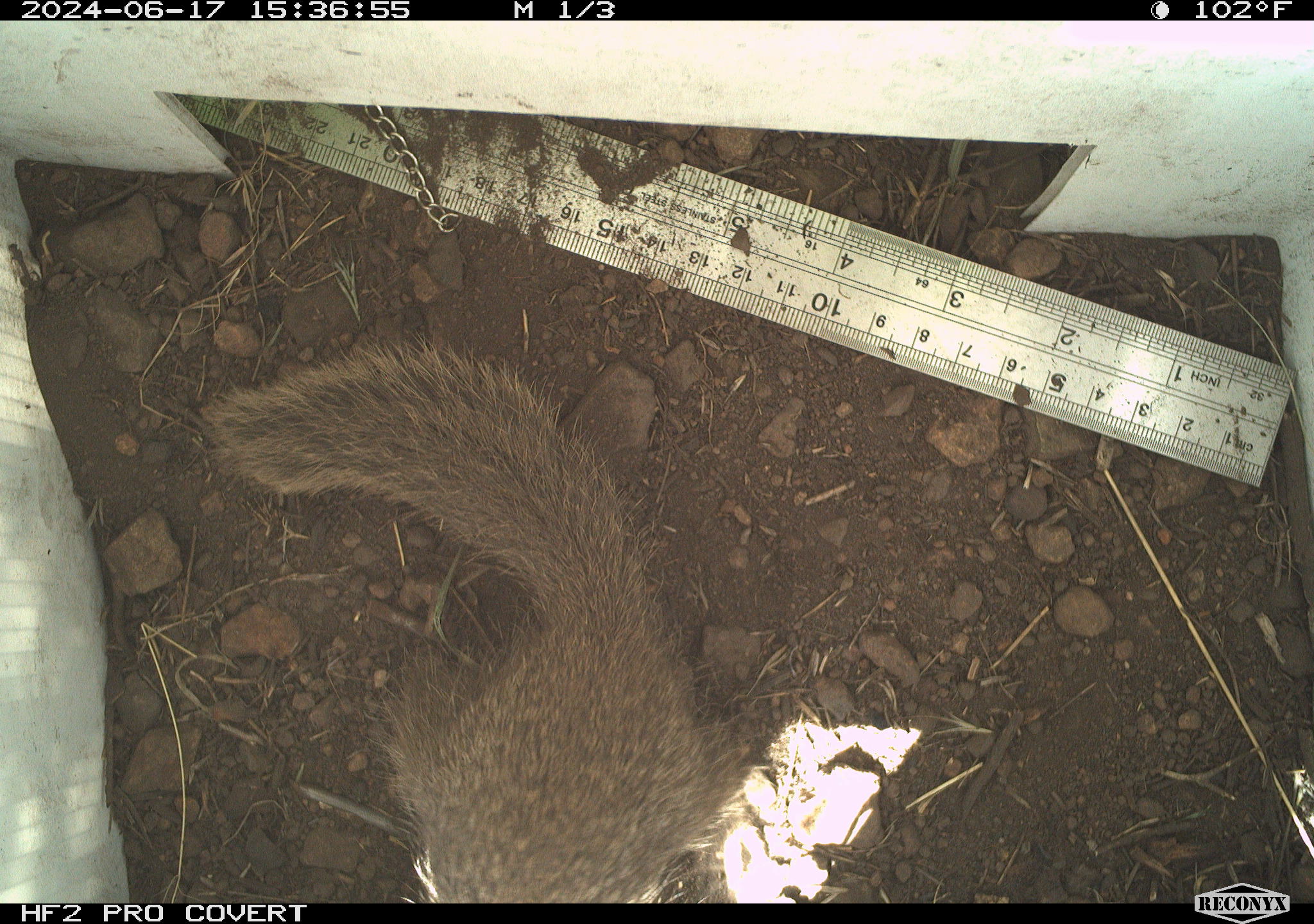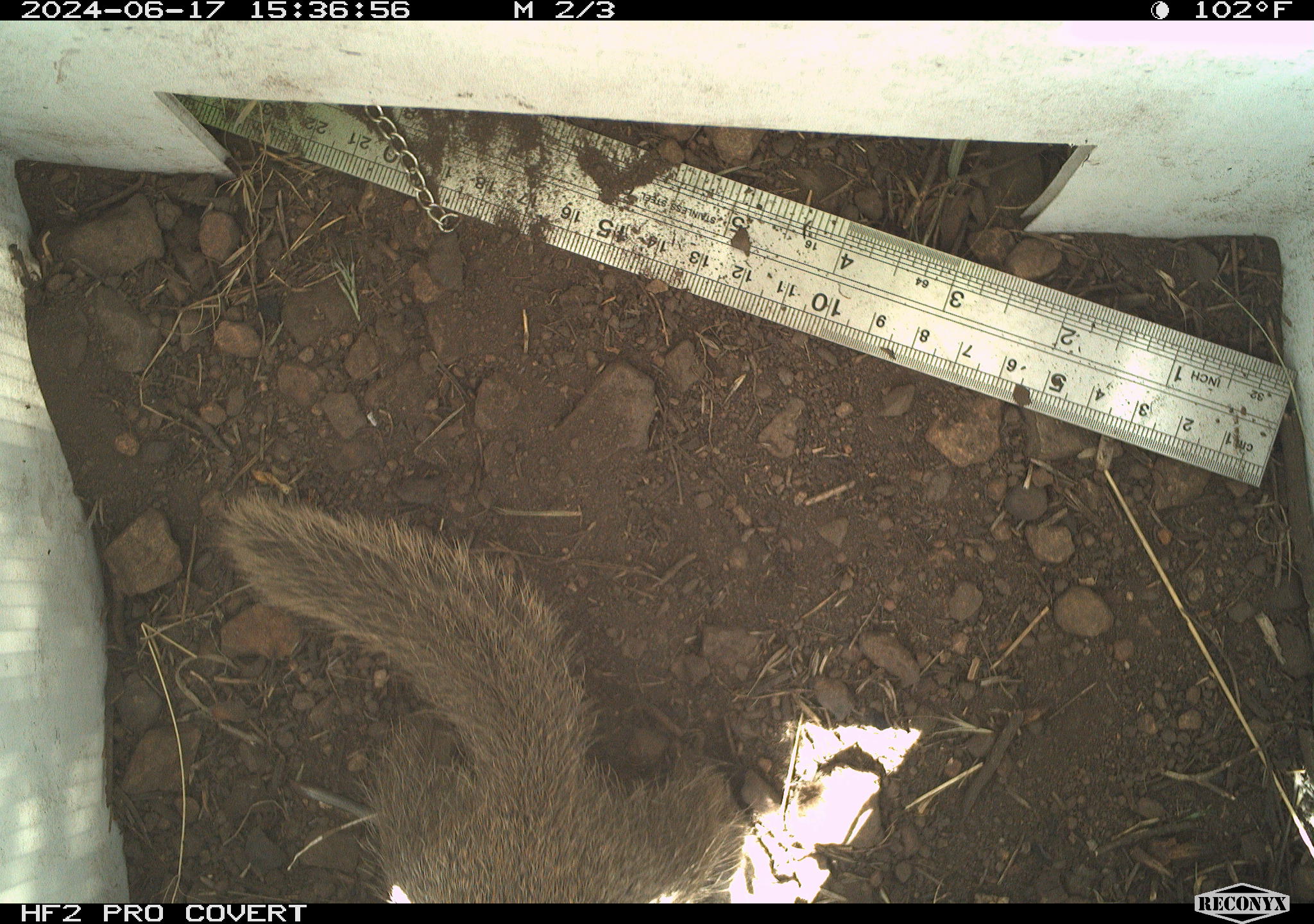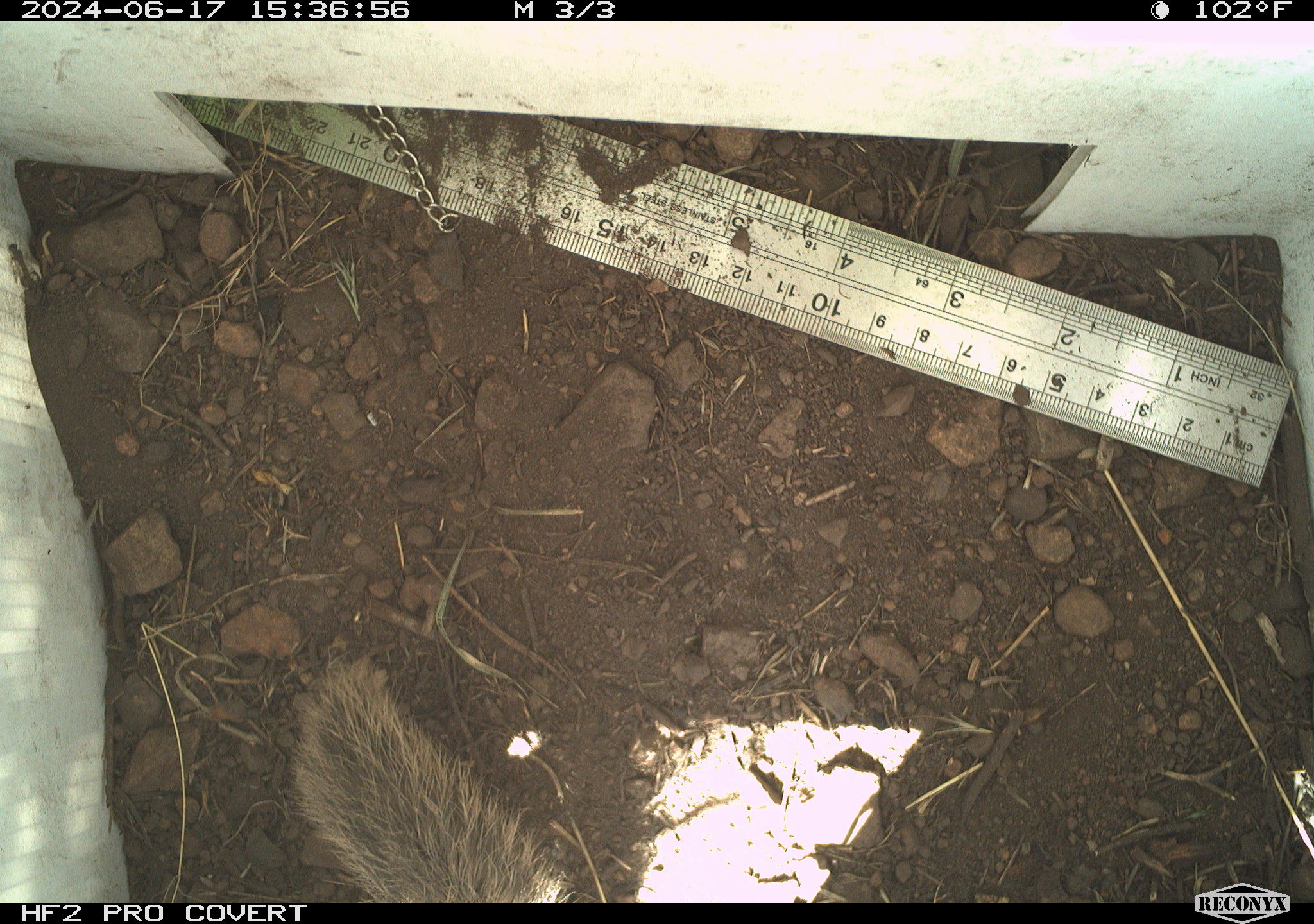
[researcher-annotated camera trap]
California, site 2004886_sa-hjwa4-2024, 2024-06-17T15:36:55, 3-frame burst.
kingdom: Animalia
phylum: Chordata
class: Mammalia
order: Rodentia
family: Sciuridae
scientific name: Sciuridae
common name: squirrels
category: sciuridae family